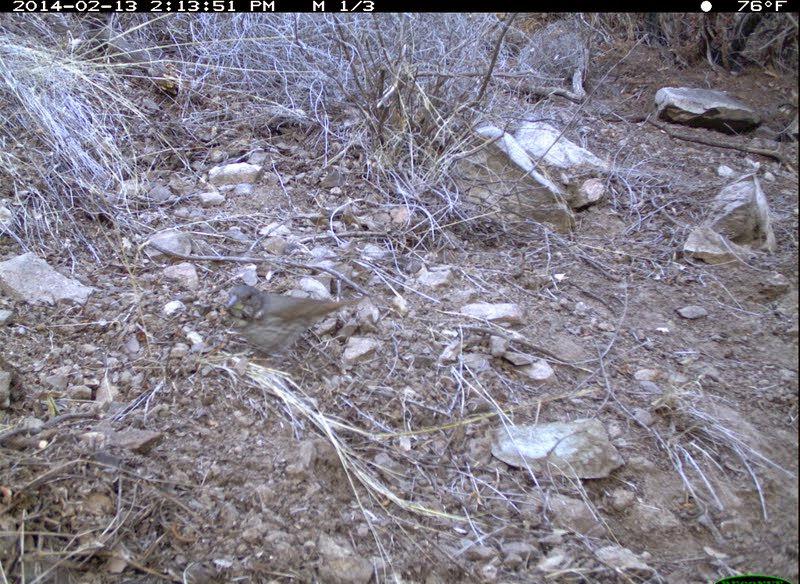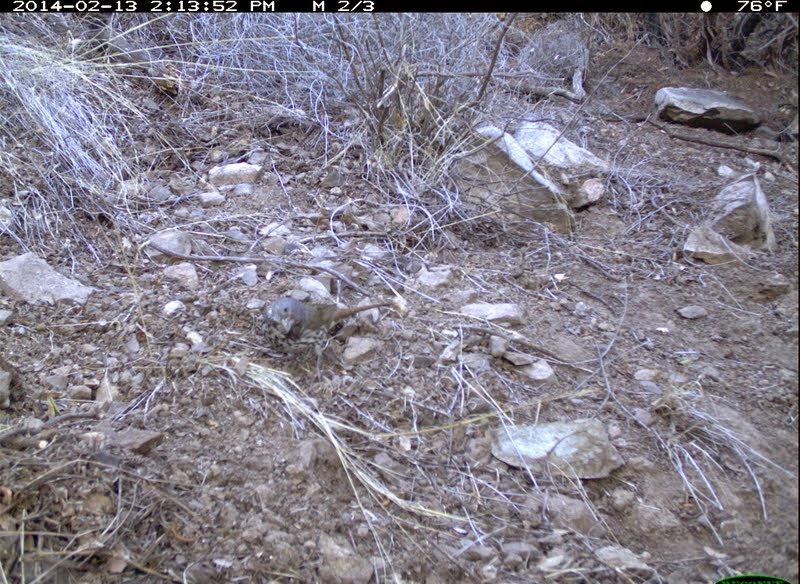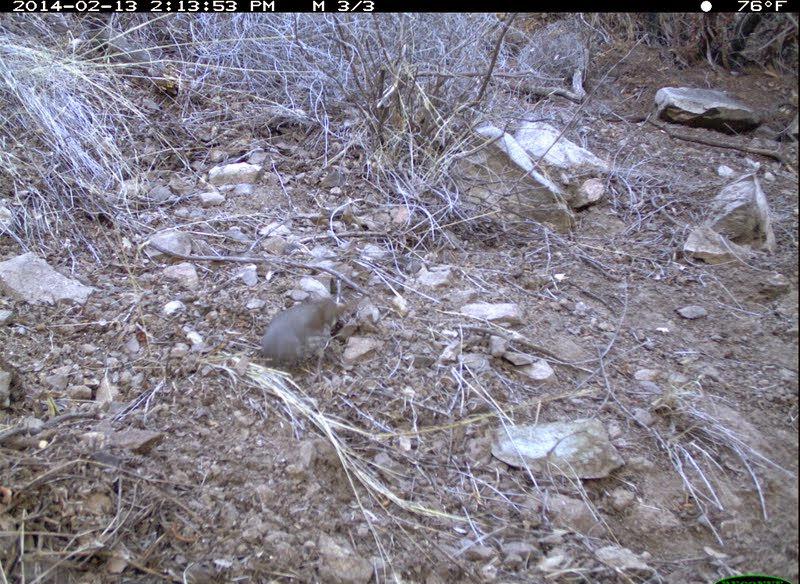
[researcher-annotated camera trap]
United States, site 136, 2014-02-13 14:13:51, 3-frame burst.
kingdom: Animalia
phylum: Chordata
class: Aves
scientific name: Aves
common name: bird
Bird (Aves).